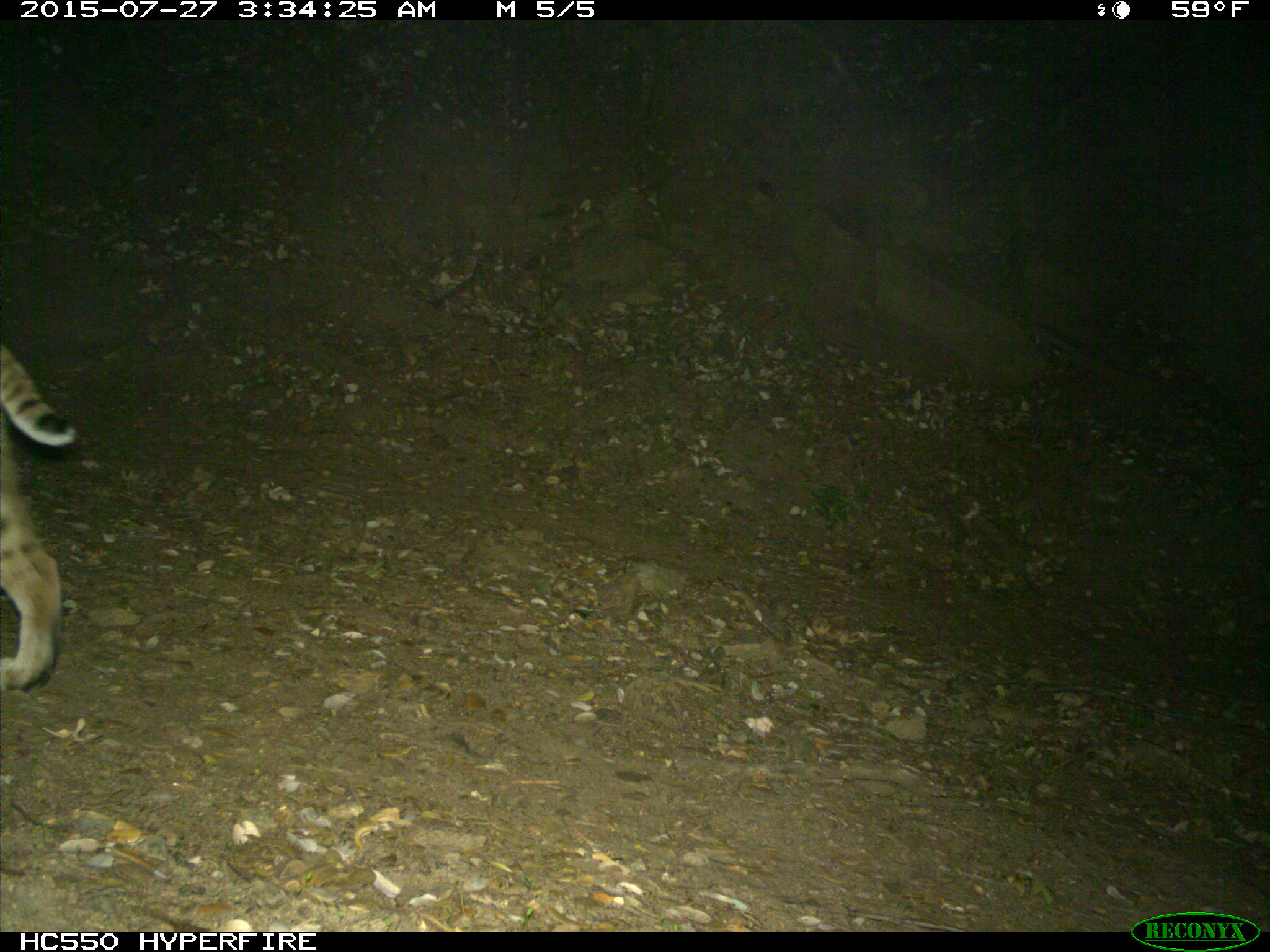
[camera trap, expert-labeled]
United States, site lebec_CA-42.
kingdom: Animalia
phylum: Chordata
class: Mammalia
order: Carnivora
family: Felidae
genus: Lynx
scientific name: Lynx rufus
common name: bobcat